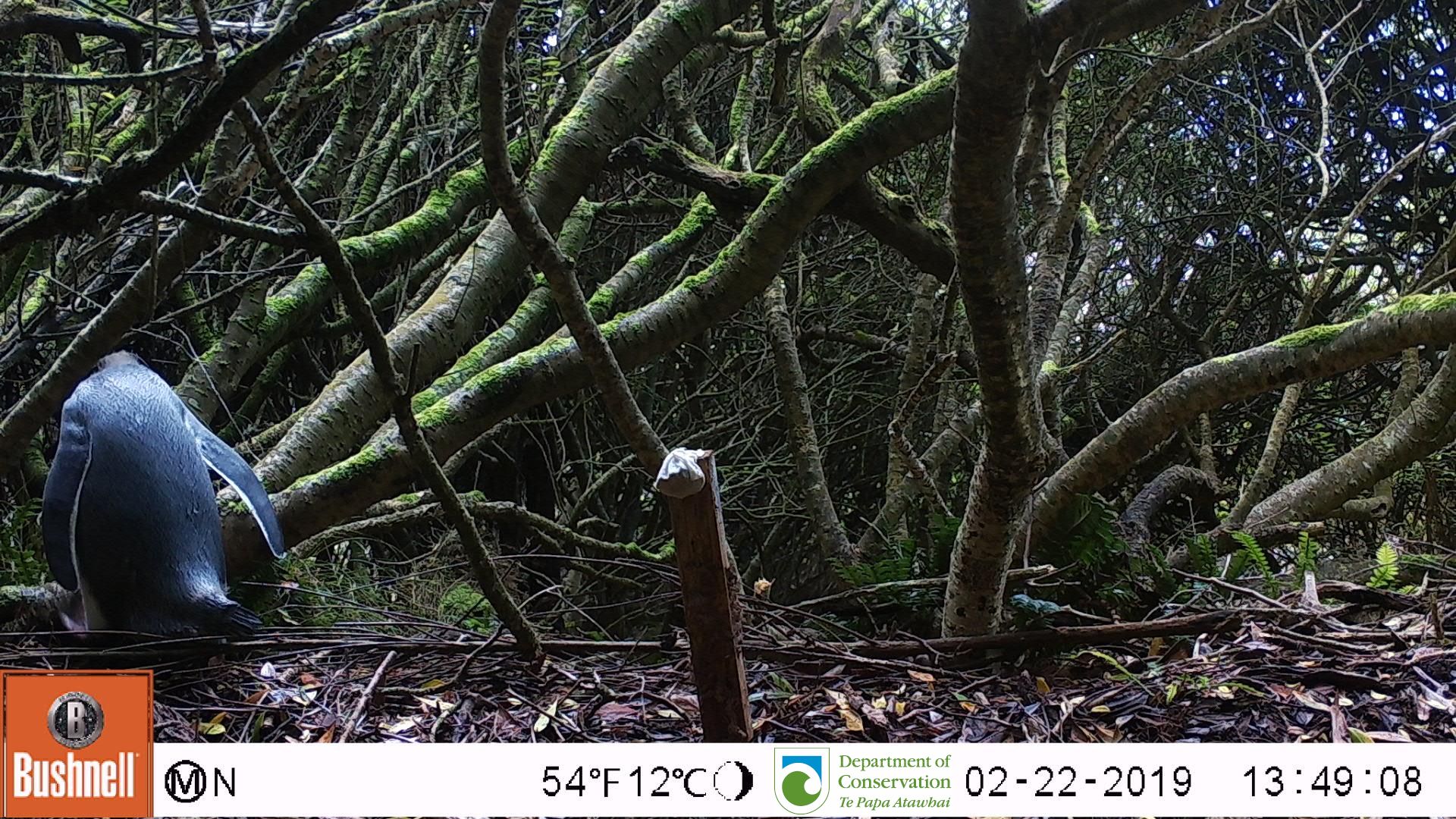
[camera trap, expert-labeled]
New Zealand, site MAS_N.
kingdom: Animalia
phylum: Chordata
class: Aves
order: Sphenisciformes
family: Spheniscidae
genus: Megadyptes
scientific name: Megadyptes antipodes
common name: yellow-eyed penguin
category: yellow eyed penguin